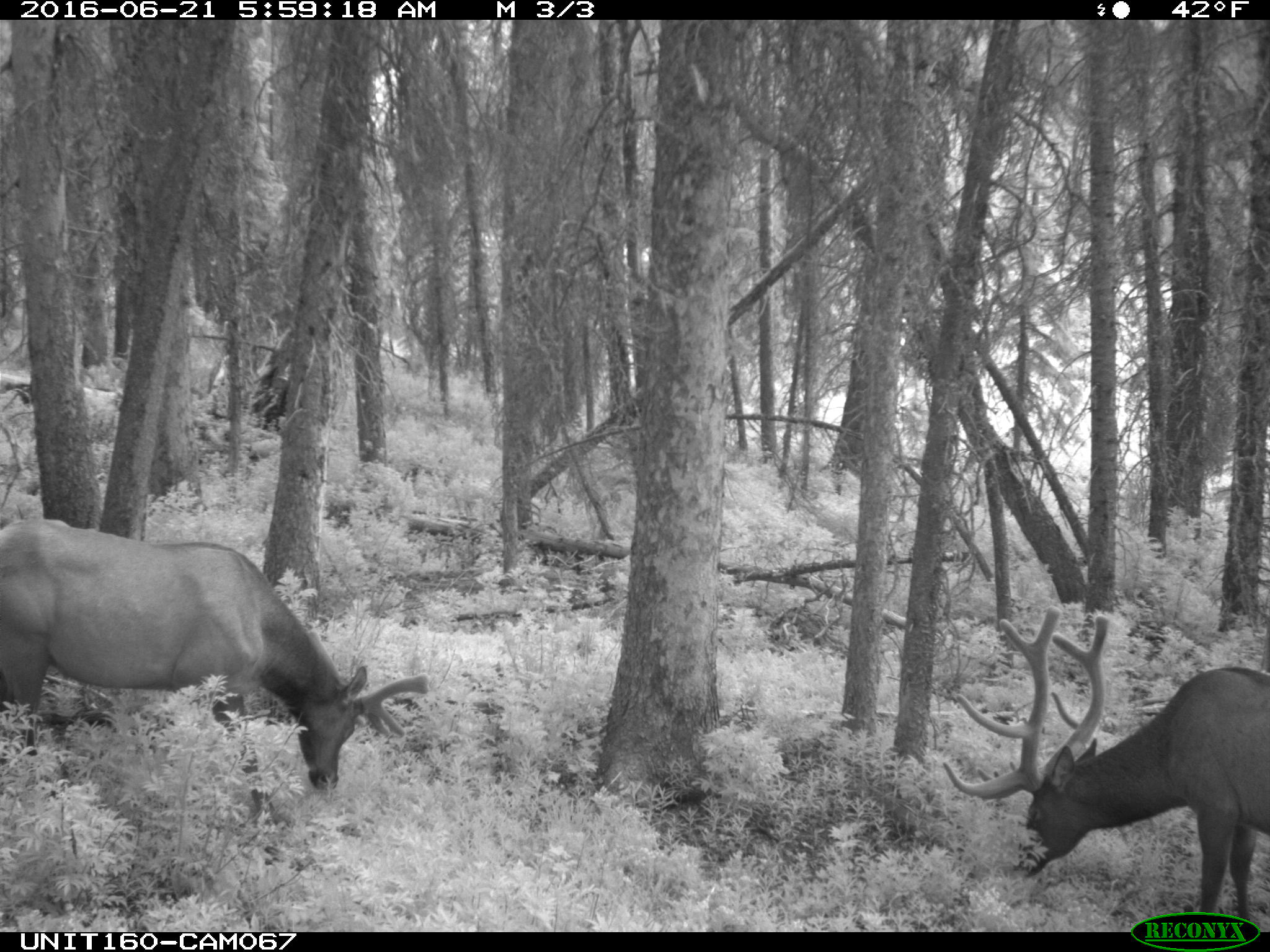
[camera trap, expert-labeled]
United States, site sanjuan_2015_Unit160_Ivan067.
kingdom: Animalia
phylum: Chordata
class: Mammalia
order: Artiodactyla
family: Cervidae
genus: Cervus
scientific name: Cervus elaphus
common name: red deer